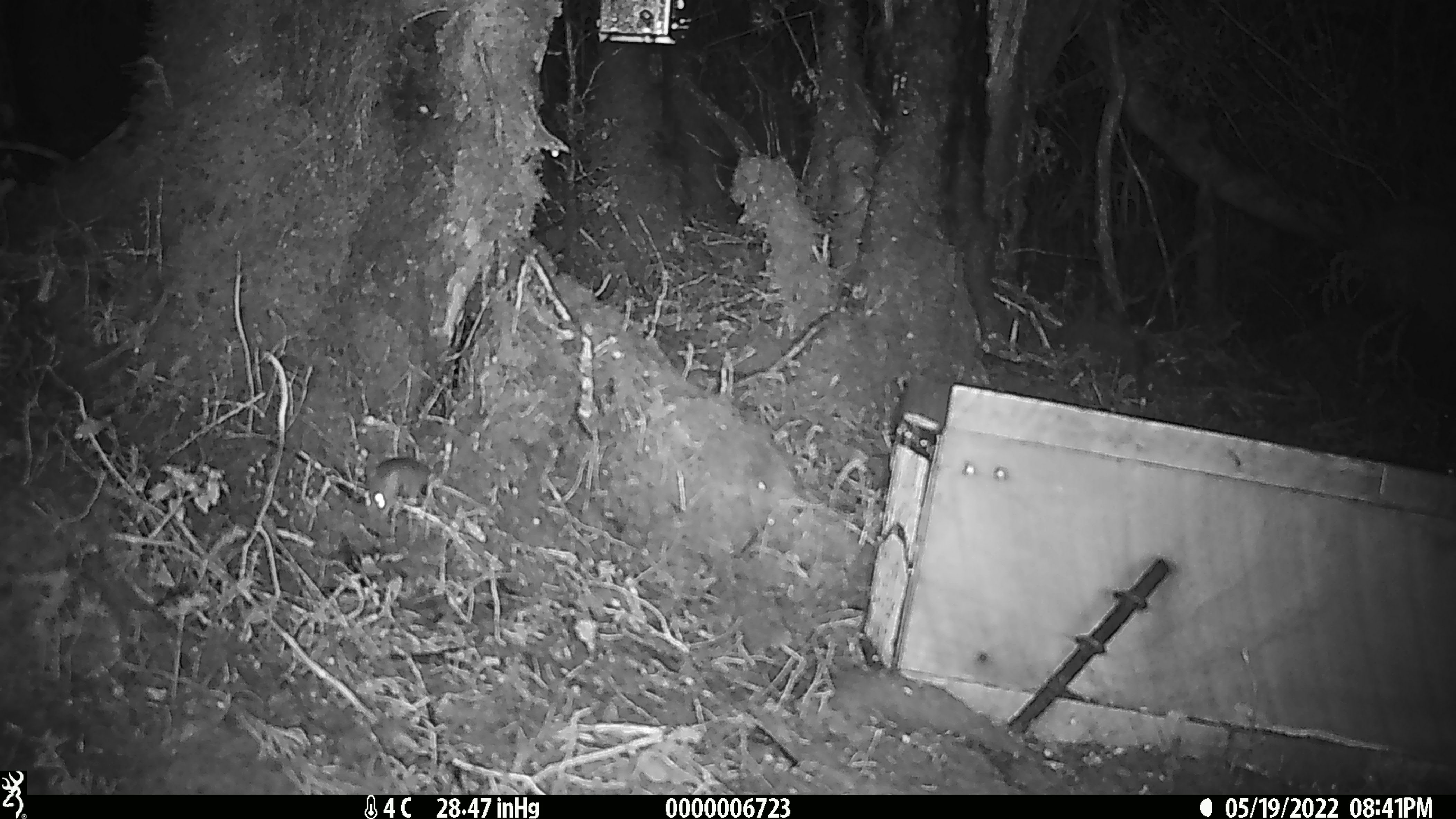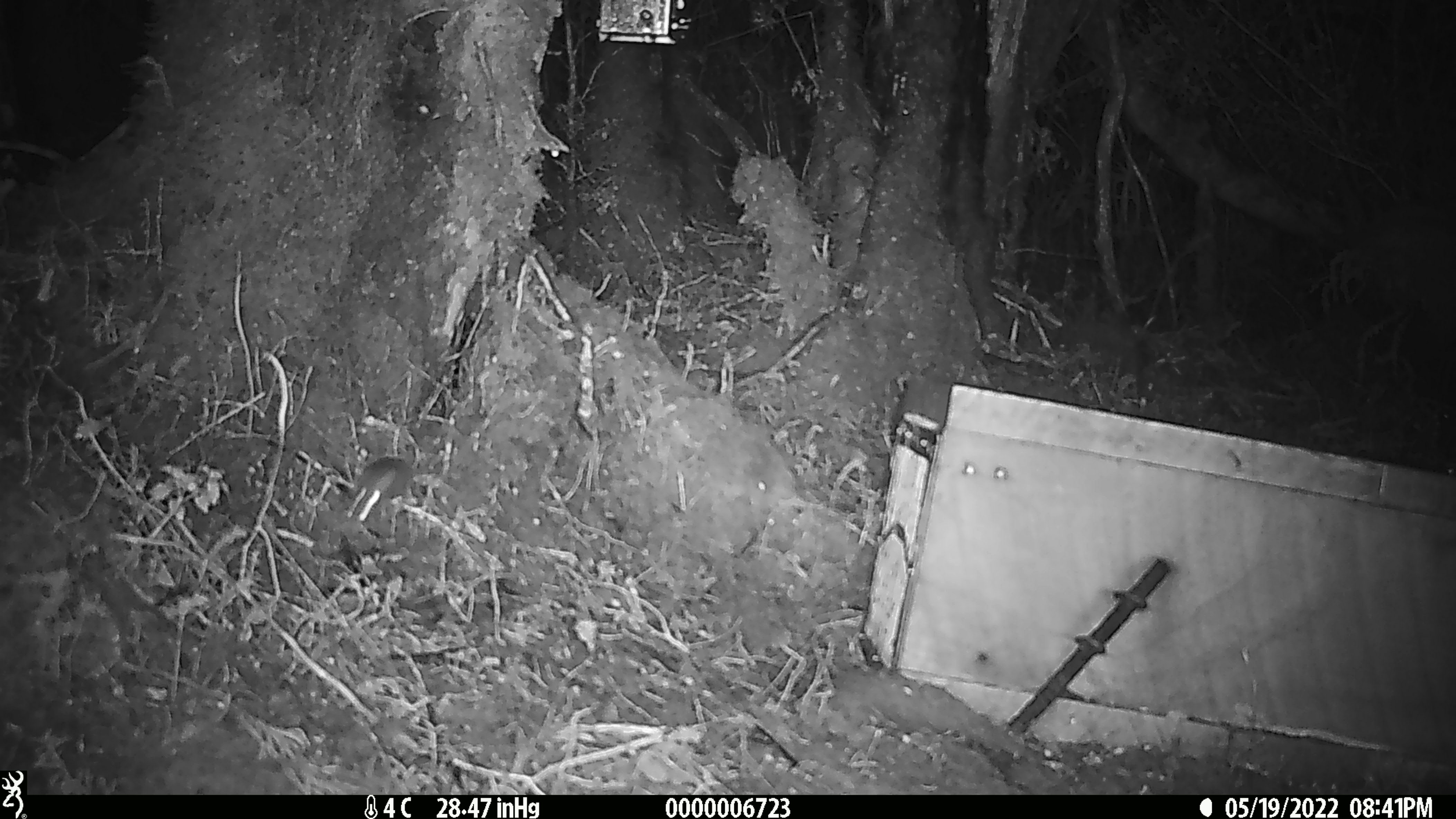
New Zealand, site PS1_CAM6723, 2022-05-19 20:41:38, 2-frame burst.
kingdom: Animalia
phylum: Chordata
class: Mammalia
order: Rodentia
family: Muridae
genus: Mus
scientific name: Mus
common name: mouse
Mouse (Mus).